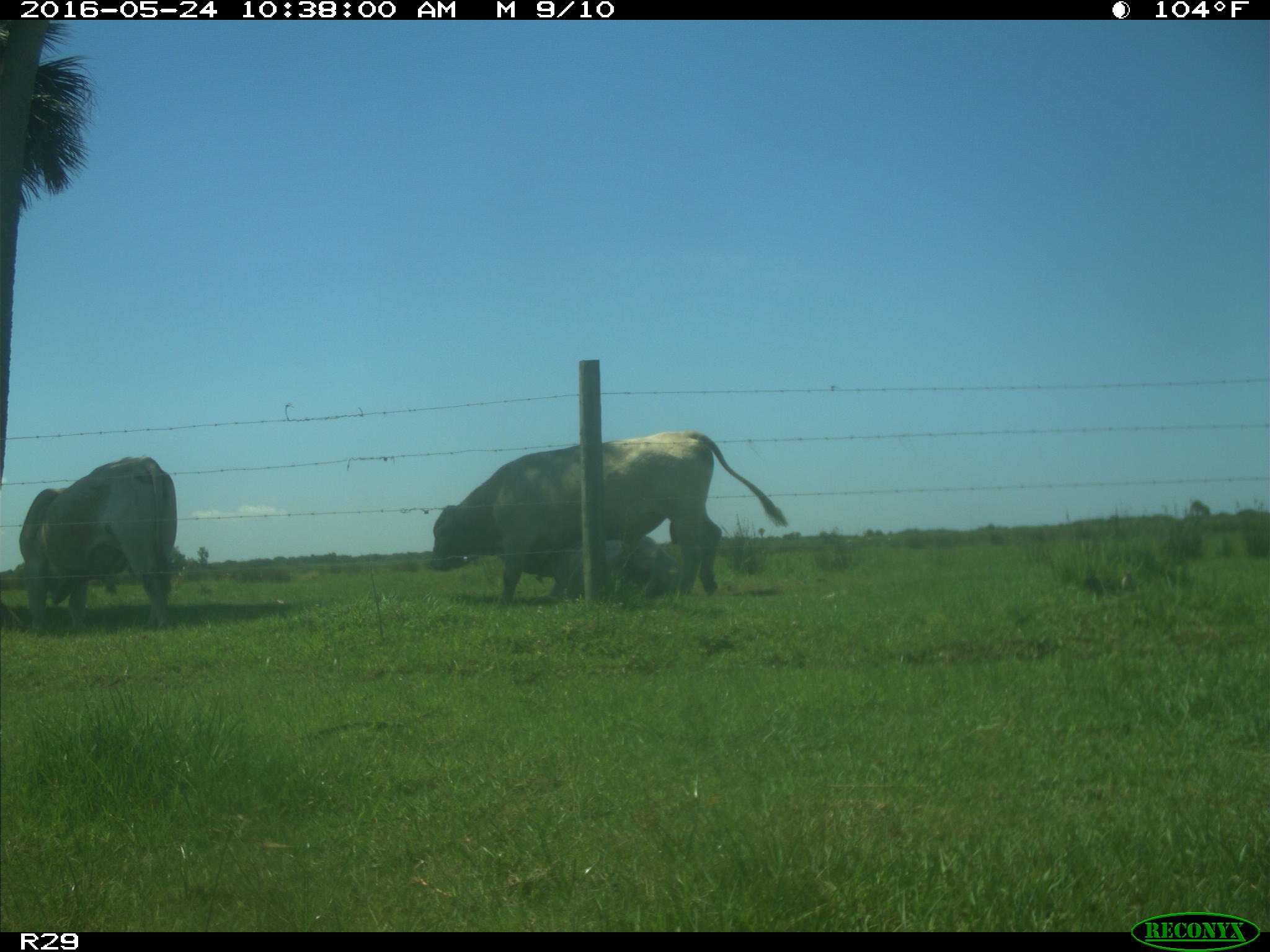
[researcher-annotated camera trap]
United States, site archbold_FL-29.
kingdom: Animalia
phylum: Chordata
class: Mammalia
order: Artiodactyla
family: Bovidae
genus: Bos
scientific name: Bos taurus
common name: domestic cow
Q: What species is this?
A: Bos taurus (domestic cow).